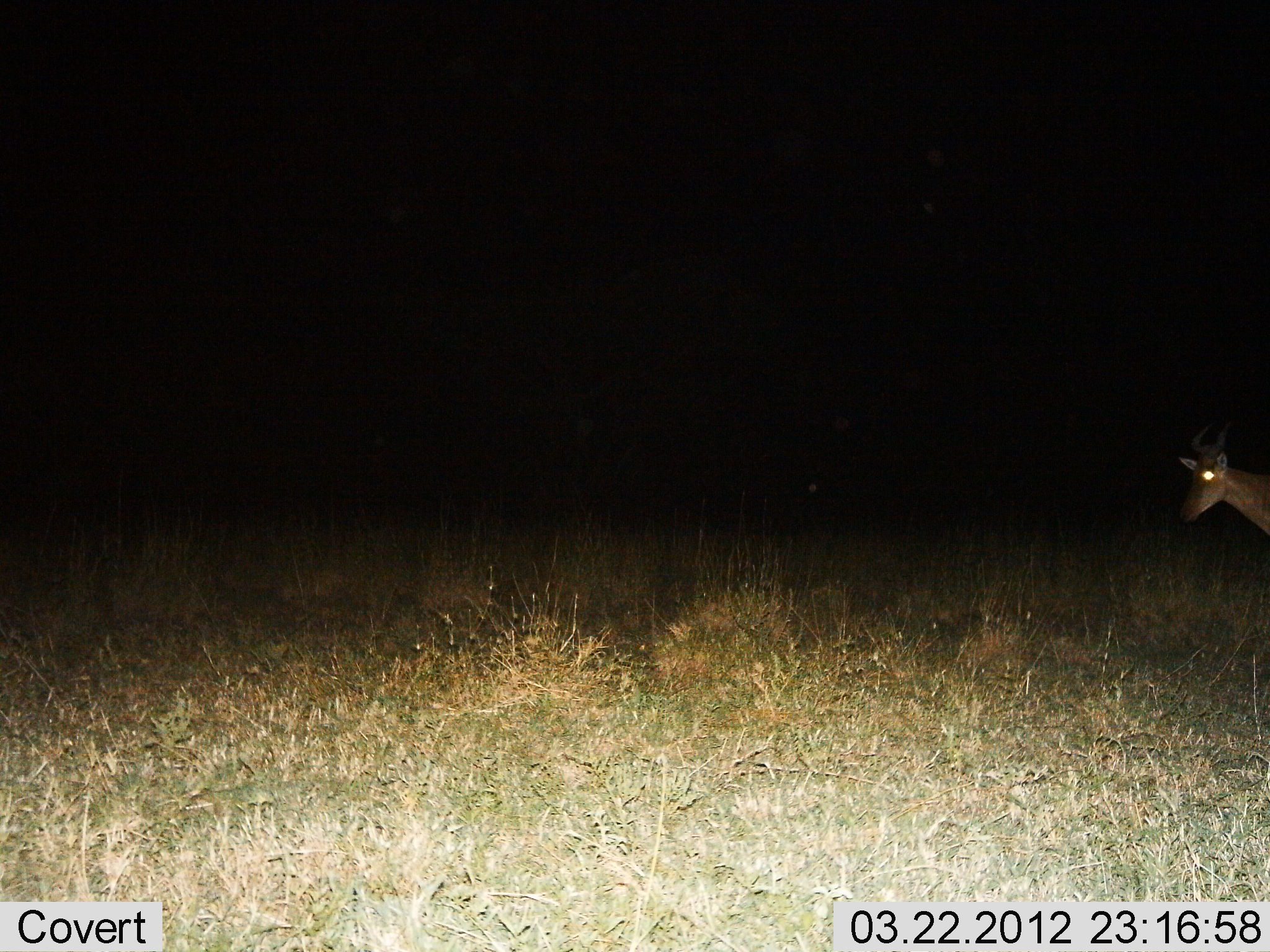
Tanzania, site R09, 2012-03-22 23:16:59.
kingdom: Animalia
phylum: Chordata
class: Mammalia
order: Artiodactyla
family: Bovidae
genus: Alcelaphus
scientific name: Alcelaphus buselaphus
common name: hartebeest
Hartebeest (Alcelaphus buselaphus), count 1. Behavior (volunteer vote fractions): standing 65%, resting 0%, moving 35%, interacting 0%. Young present (vote fraction): 0%. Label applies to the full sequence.